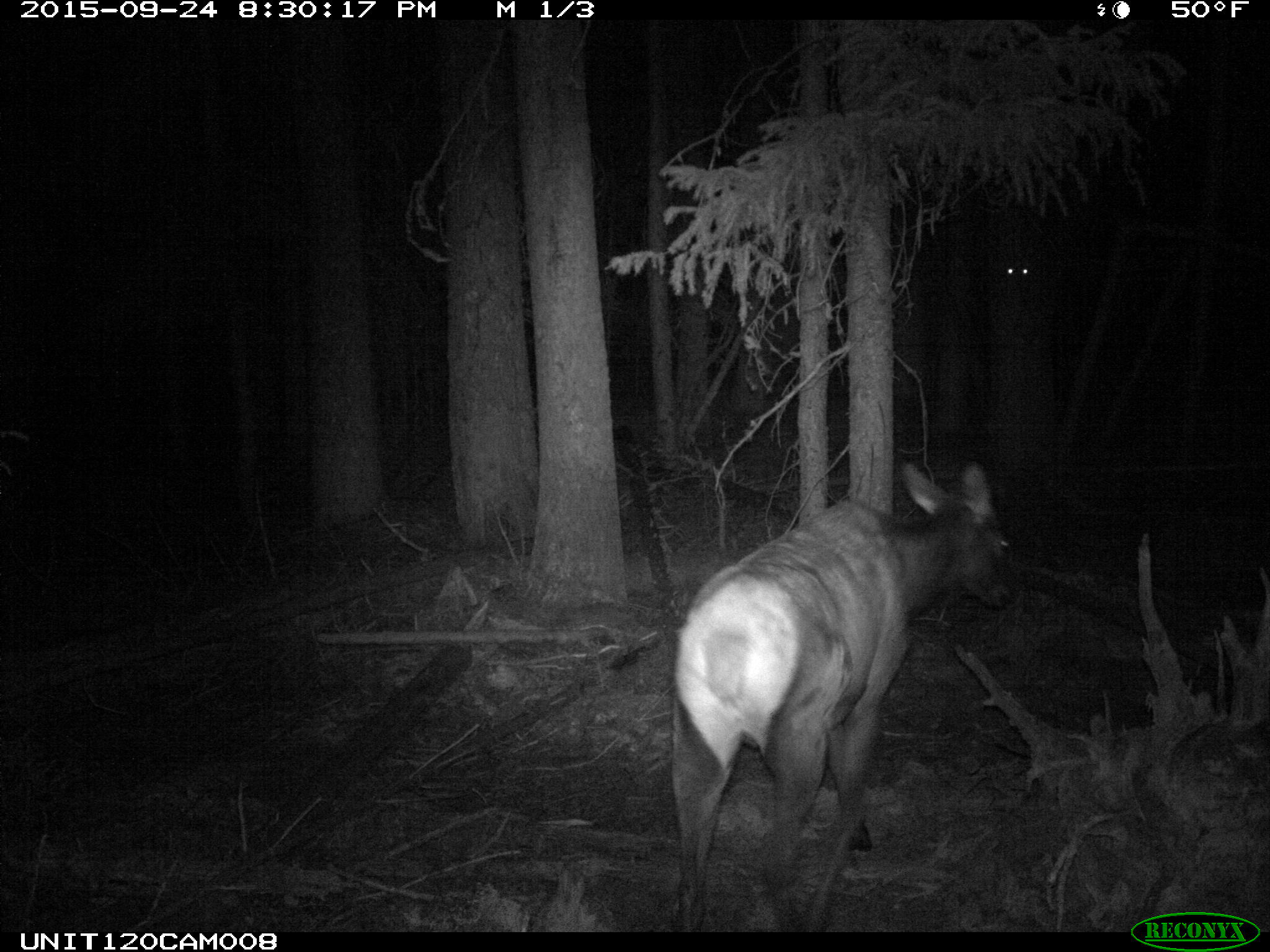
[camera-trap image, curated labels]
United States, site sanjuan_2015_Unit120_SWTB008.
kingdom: Animalia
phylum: Chordata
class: Mammalia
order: Artiodactyla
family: Cervidae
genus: Cervus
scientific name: Cervus elaphus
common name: red deer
Cervus elaphus (red deer).